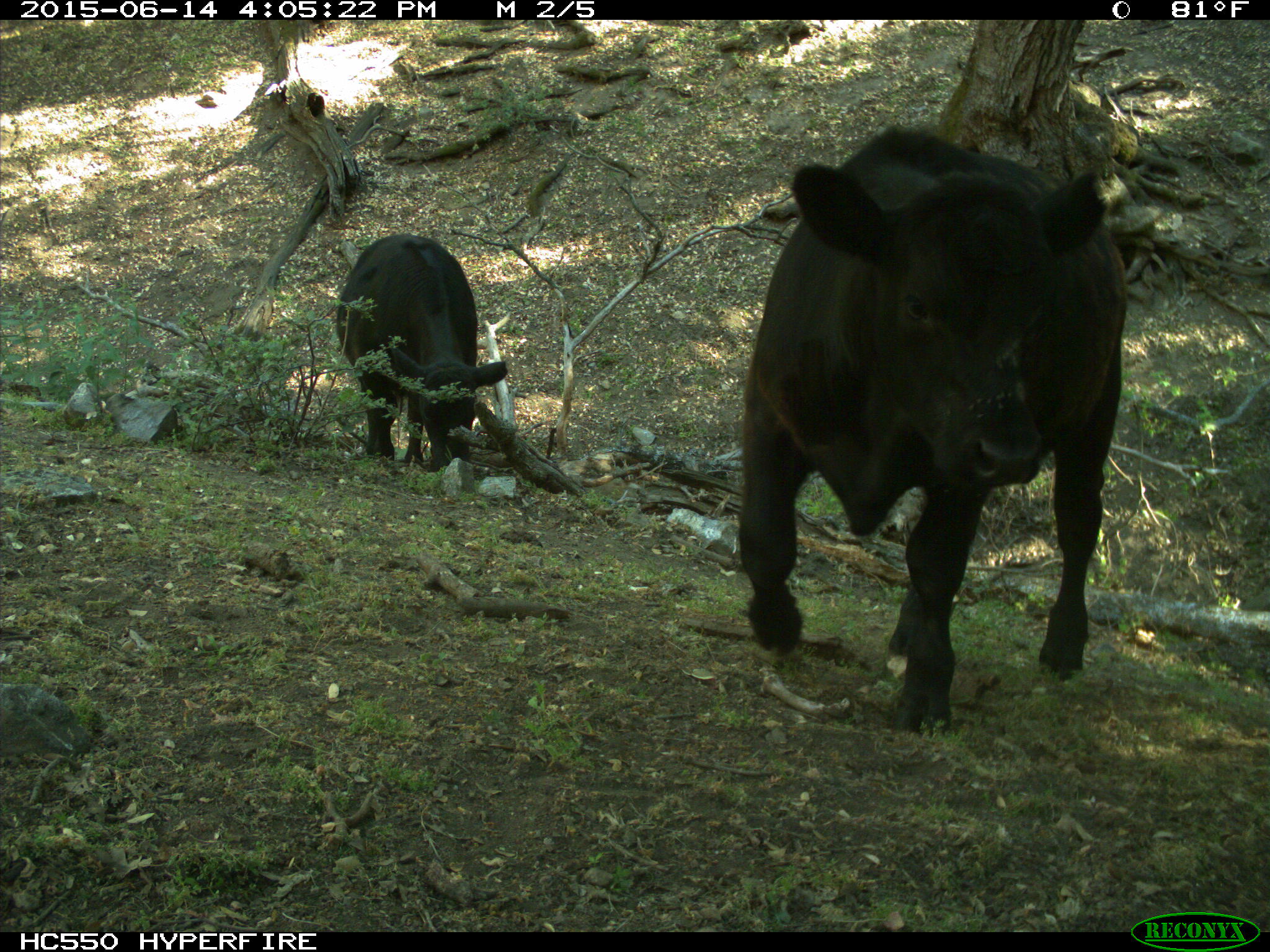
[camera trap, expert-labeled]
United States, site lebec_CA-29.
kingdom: Animalia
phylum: Chordata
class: Mammalia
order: Artiodactyla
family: Bovidae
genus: Bos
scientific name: Bos taurus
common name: domestic cow